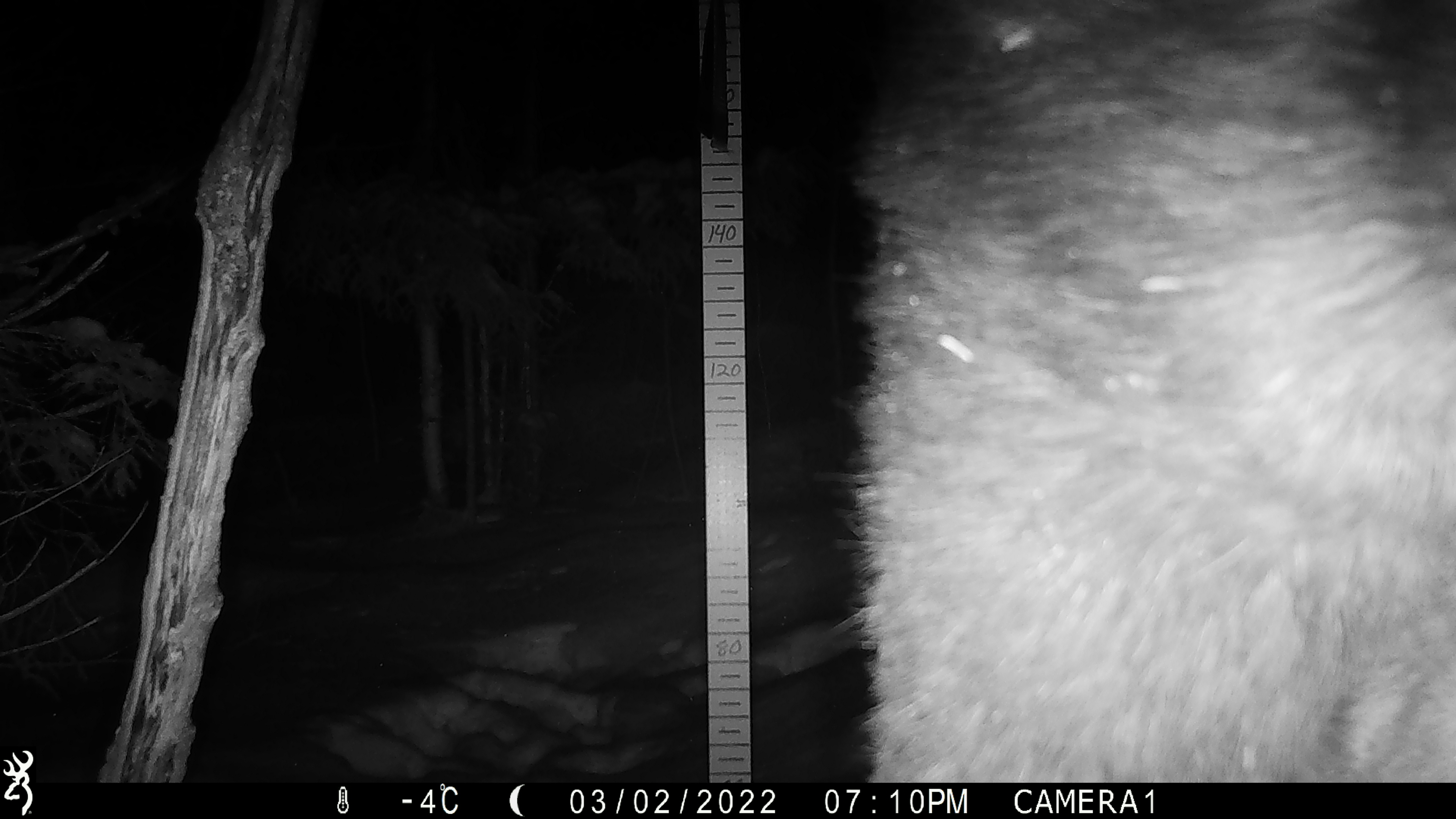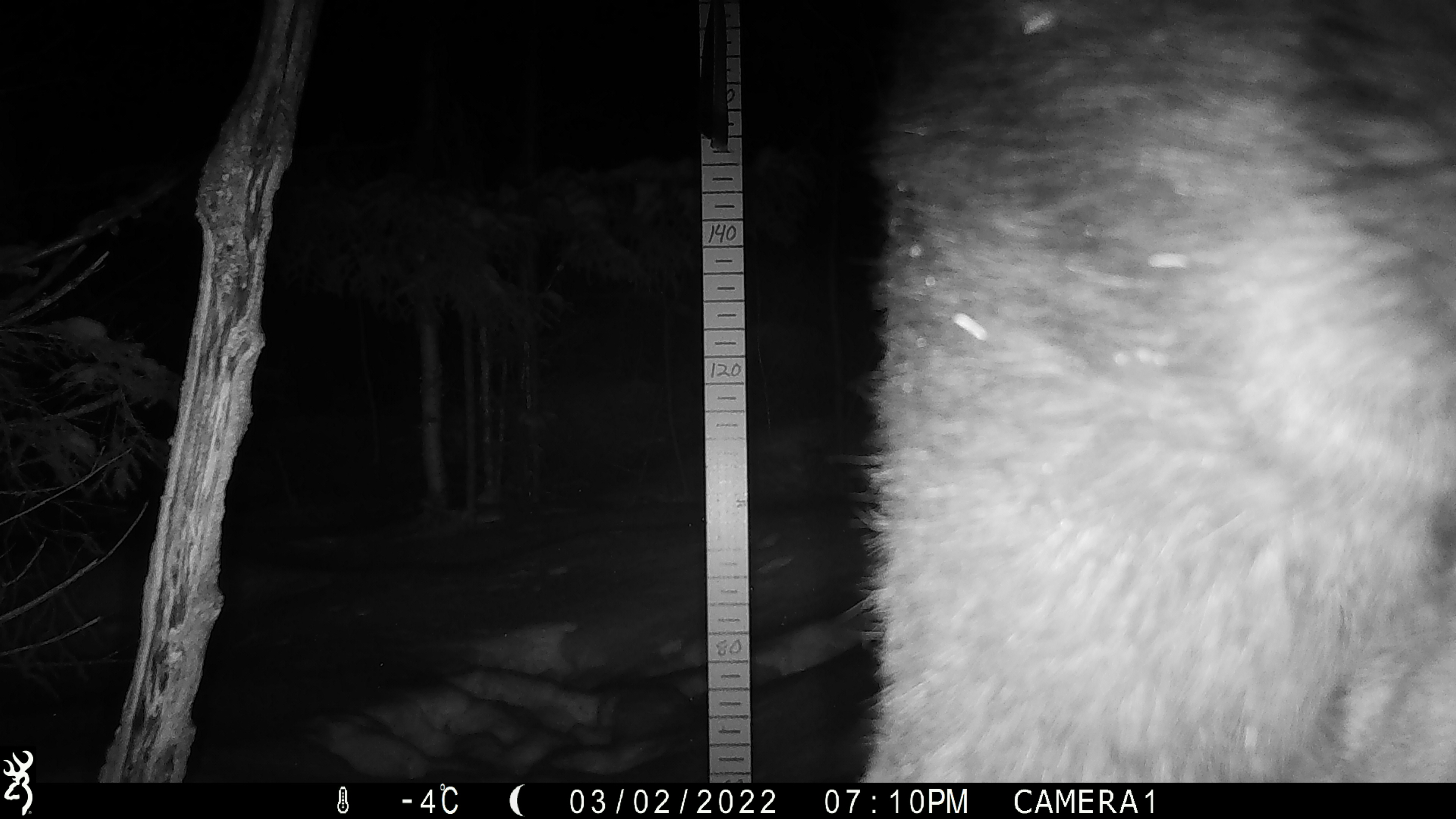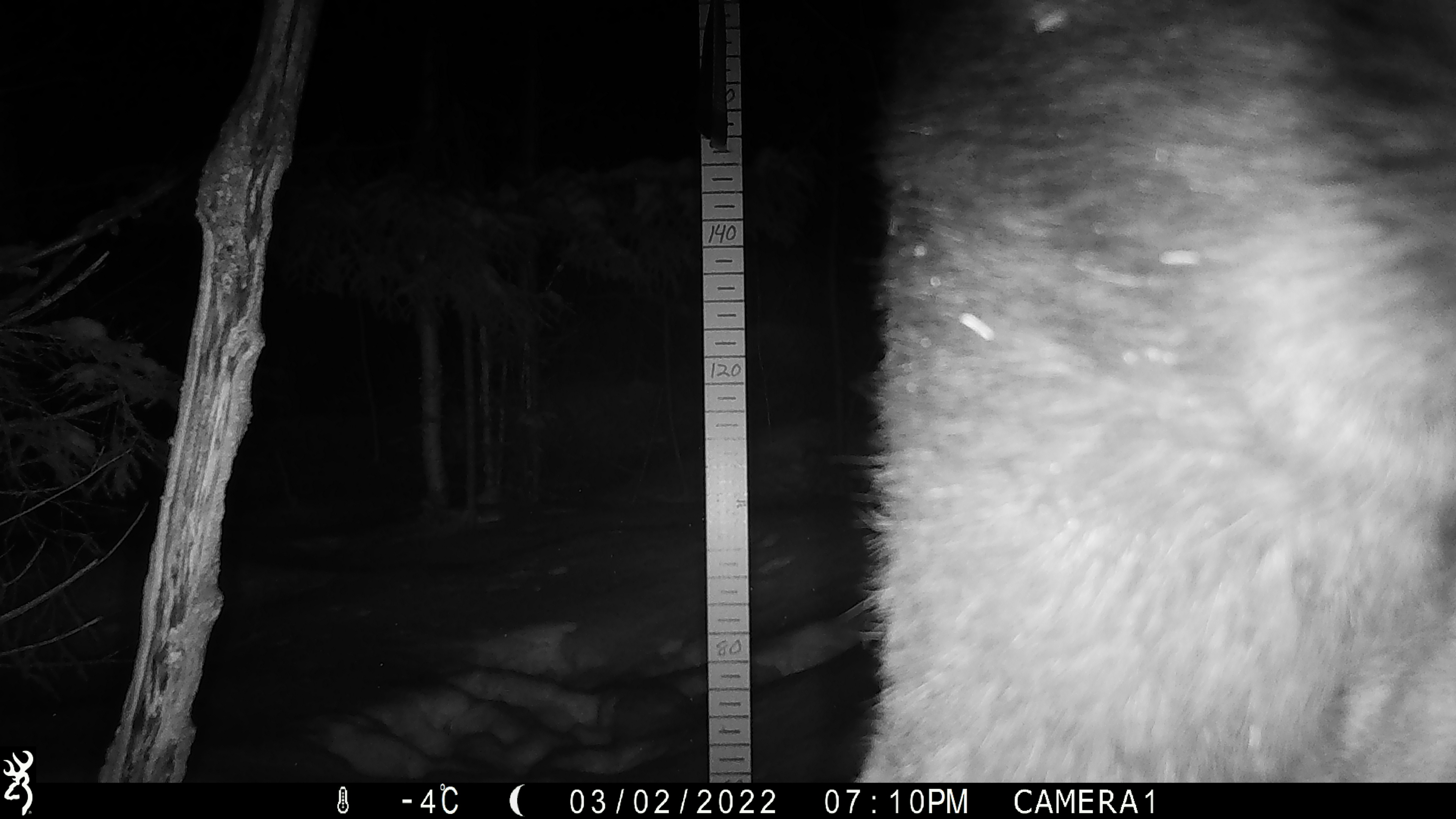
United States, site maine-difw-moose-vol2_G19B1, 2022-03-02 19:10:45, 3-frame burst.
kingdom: Animalia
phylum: Chordata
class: Mammalia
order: Artiodactyla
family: Cervidae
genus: Alces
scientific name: Alces alces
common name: moose